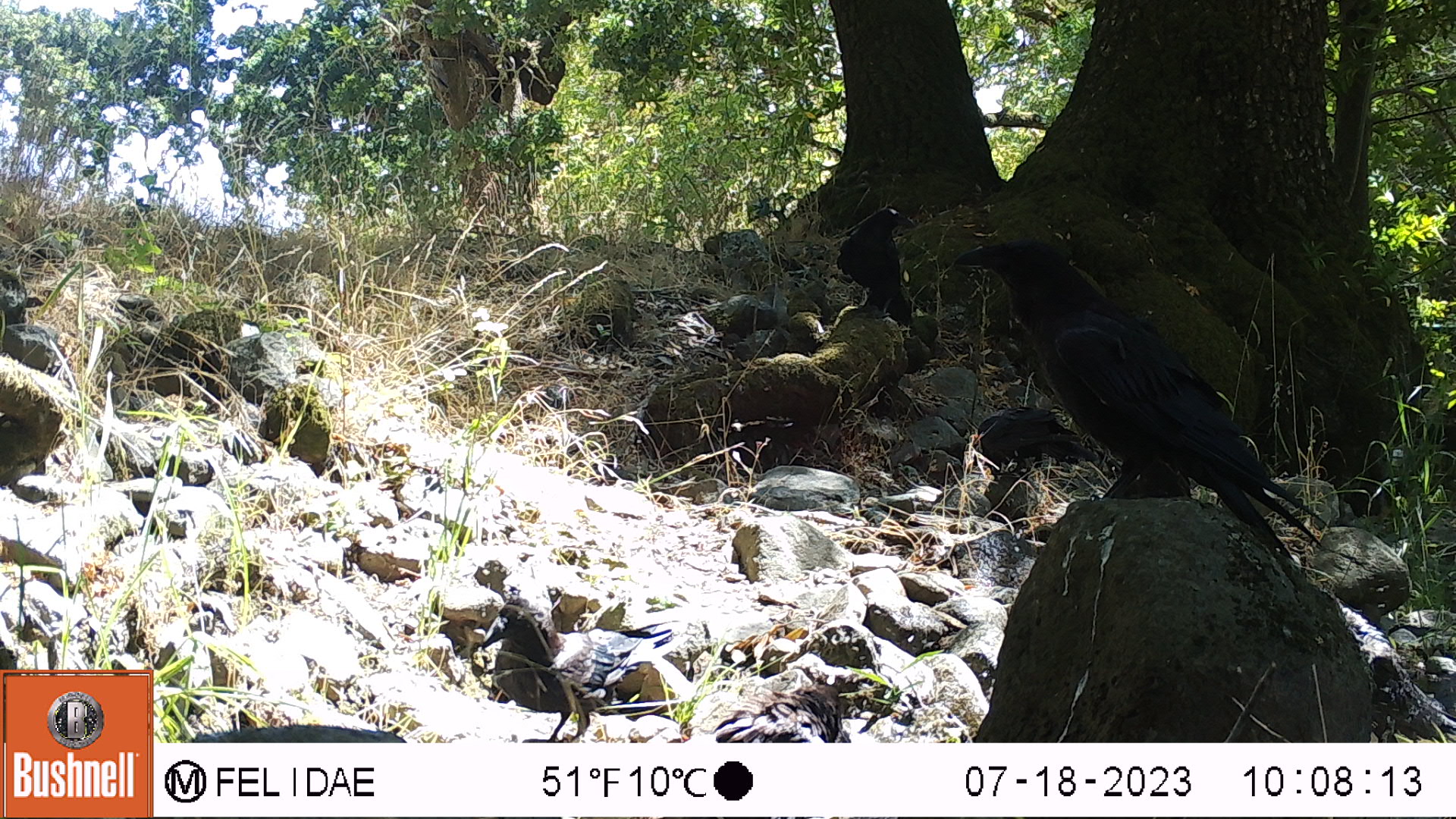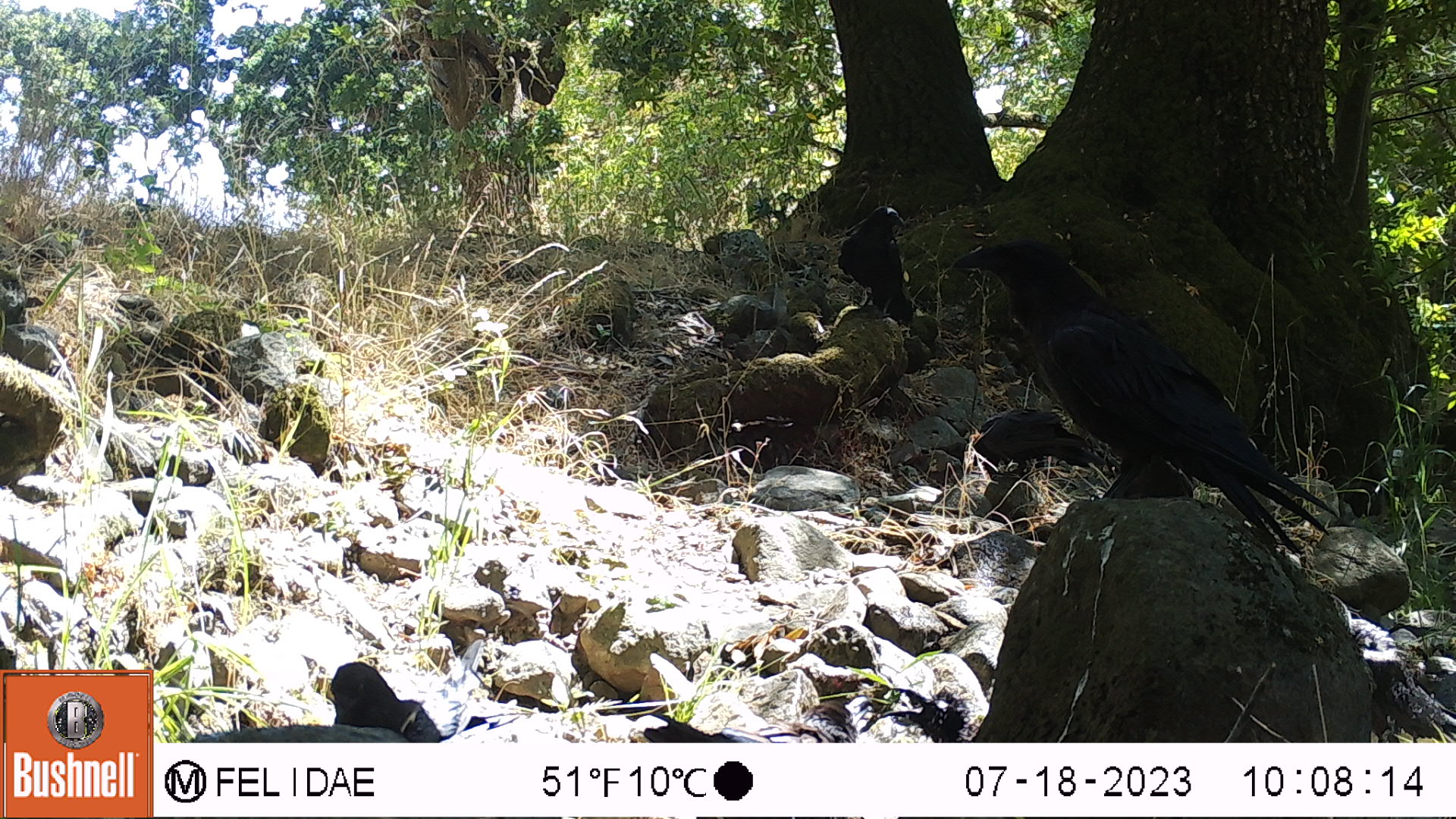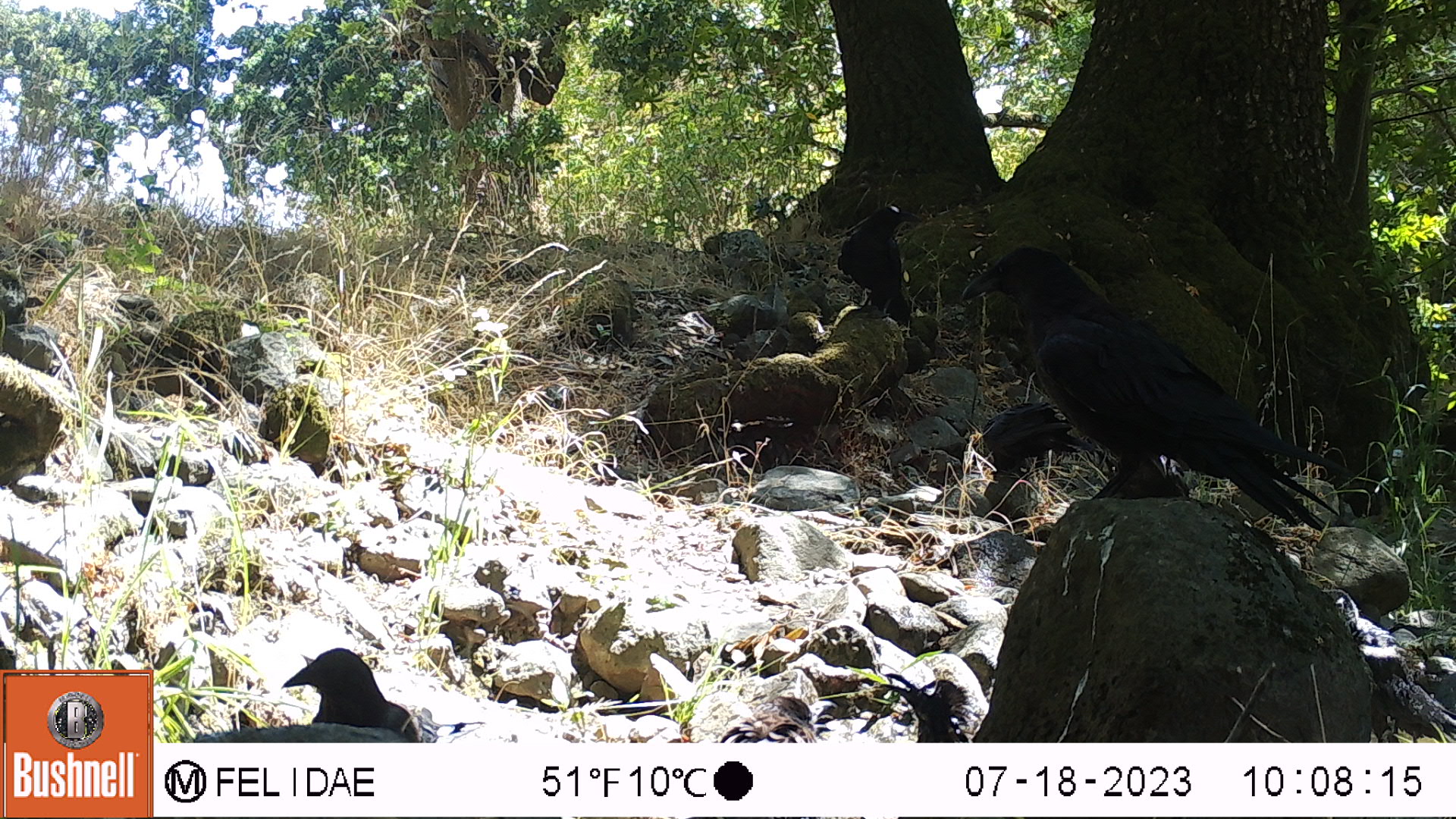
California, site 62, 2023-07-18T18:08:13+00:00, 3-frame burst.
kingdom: Animalia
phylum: Chordata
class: Aves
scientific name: Aves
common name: bird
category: unknown bird